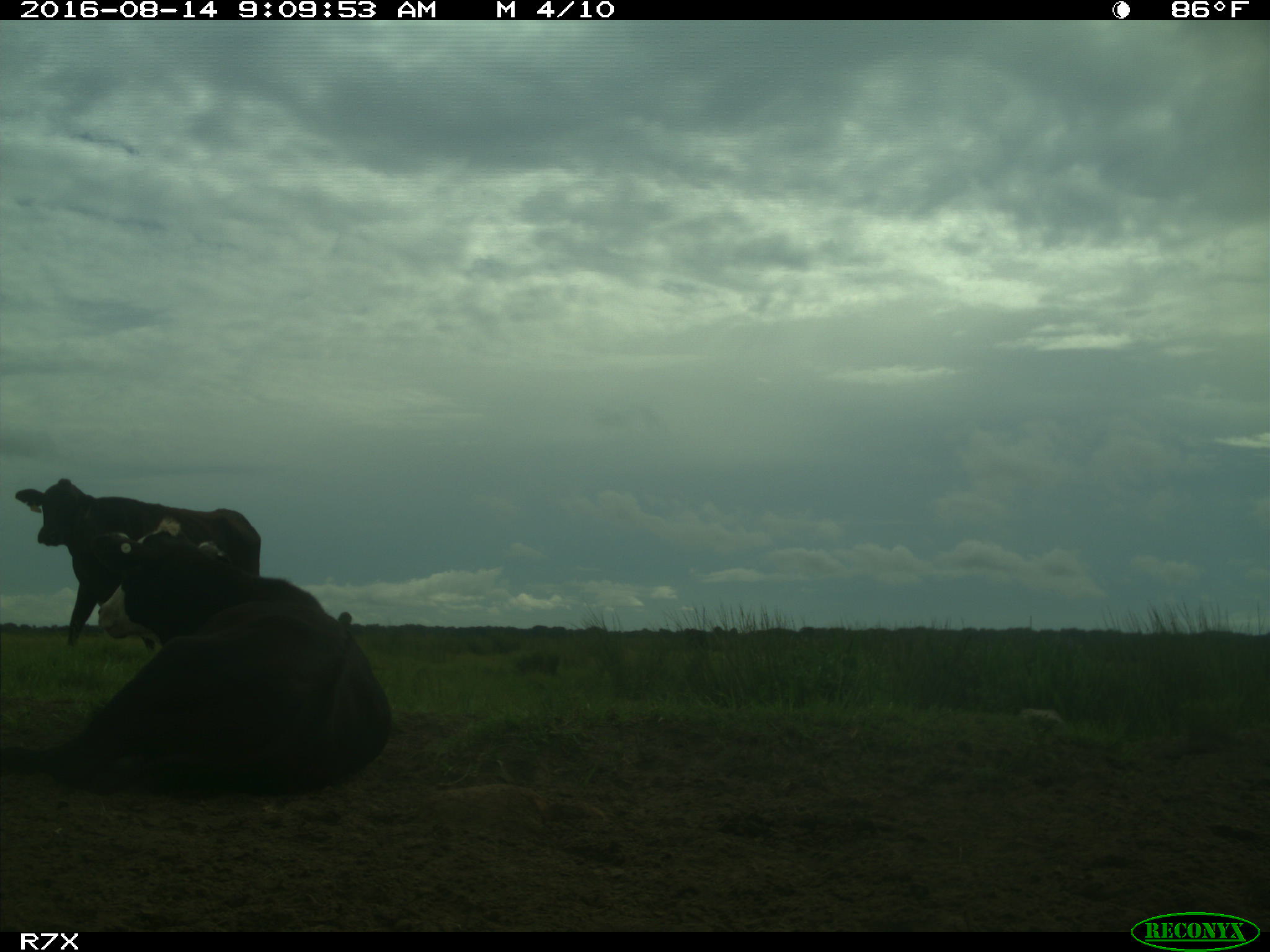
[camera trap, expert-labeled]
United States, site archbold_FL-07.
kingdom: Animalia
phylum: Chordata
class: Mammalia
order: Artiodactyla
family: Bovidae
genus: Bos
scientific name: Bos taurus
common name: domestic cow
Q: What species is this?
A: Bos taurus (domestic cow).